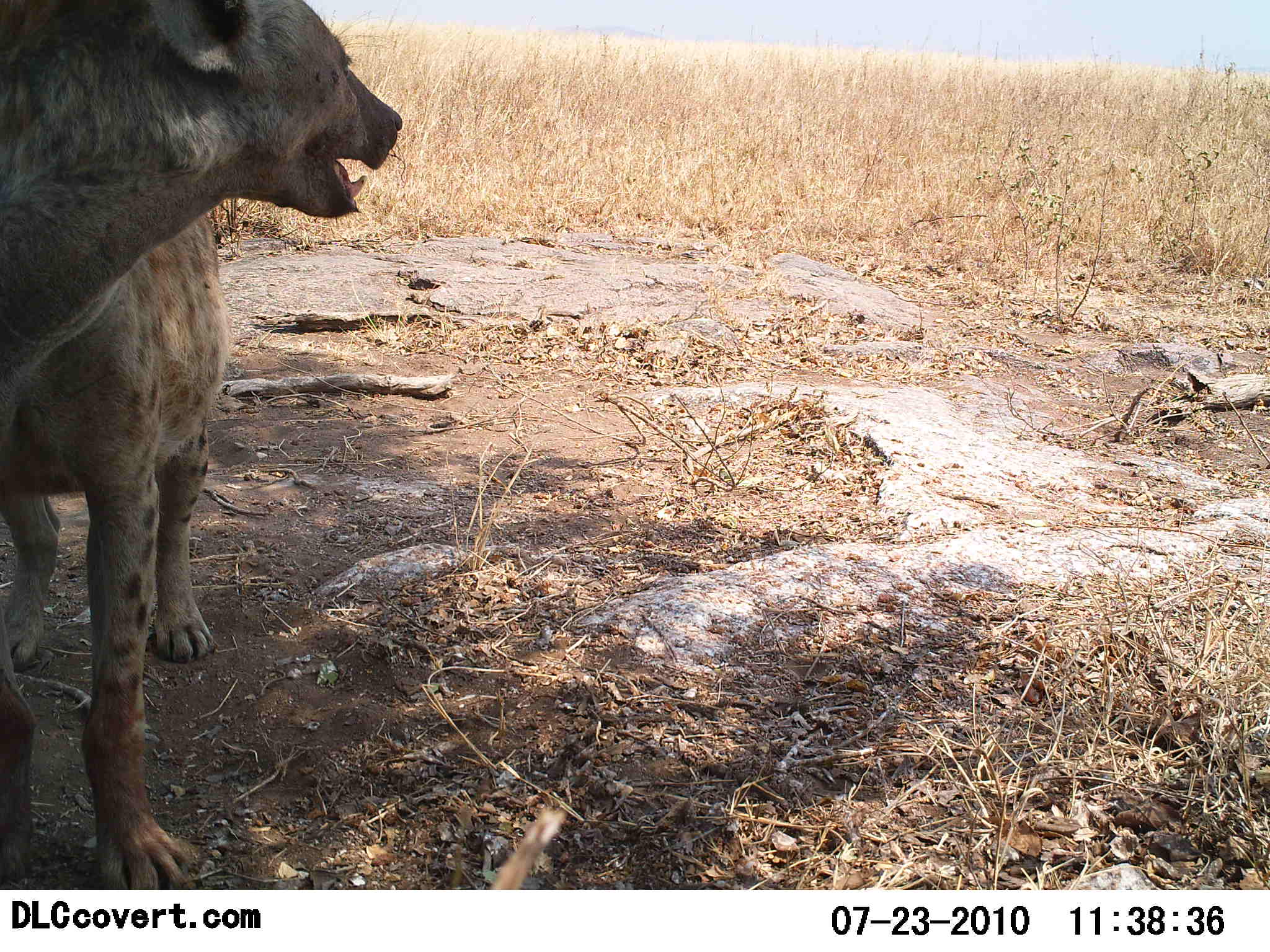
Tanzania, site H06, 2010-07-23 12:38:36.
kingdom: Animalia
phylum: Chordata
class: Mammalia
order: Carnivora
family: Hyaenidae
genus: Crocuta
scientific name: Crocuta crocuta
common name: spotted hyena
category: hyenaspotted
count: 1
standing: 100%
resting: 0%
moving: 0%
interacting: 0%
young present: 0%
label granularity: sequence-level